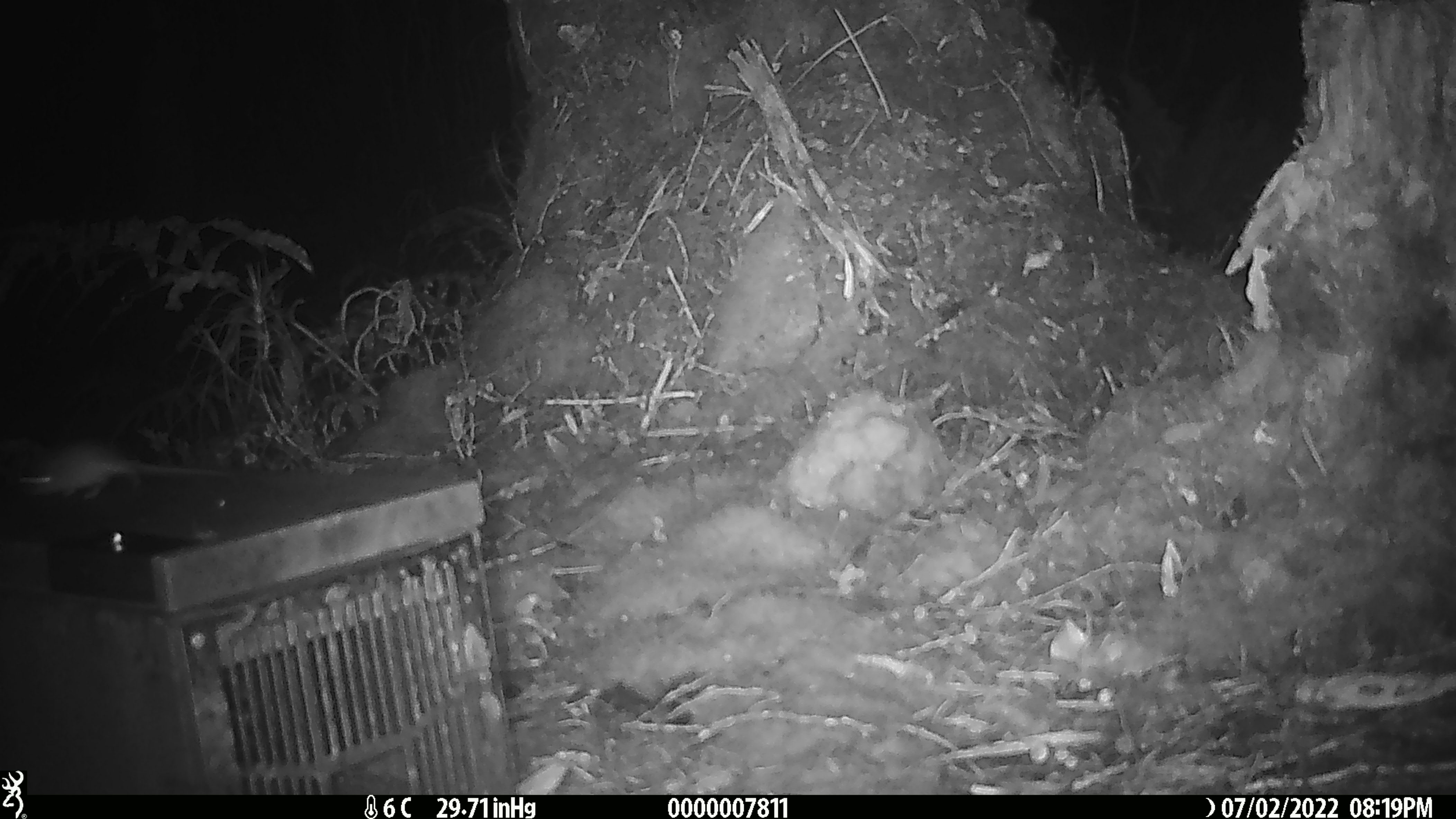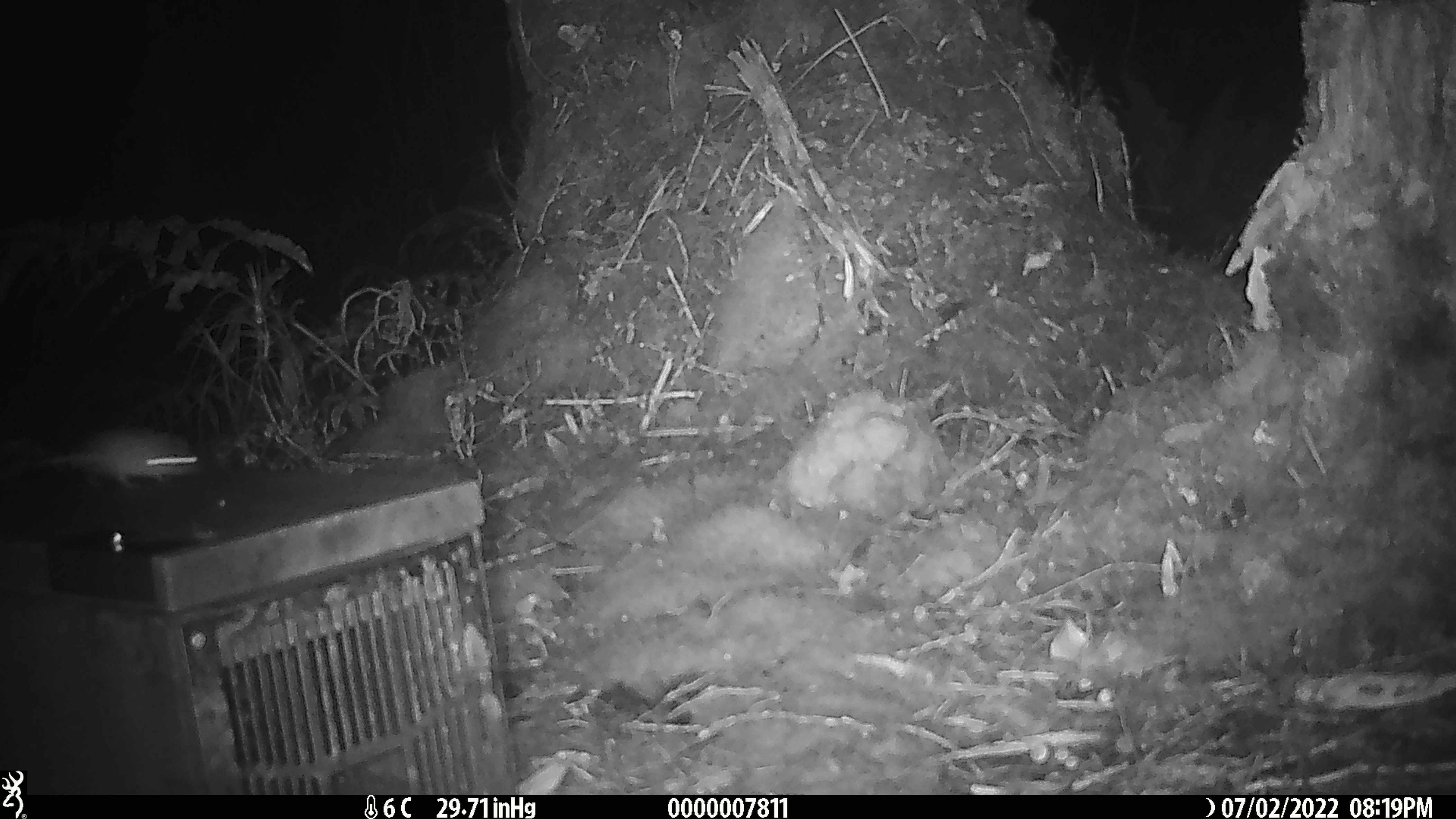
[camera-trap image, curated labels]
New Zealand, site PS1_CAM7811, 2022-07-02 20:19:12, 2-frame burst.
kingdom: Animalia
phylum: Chordata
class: Mammalia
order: Rodentia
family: Muridae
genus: Mus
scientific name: Mus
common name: mouse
Mouse (Mus).